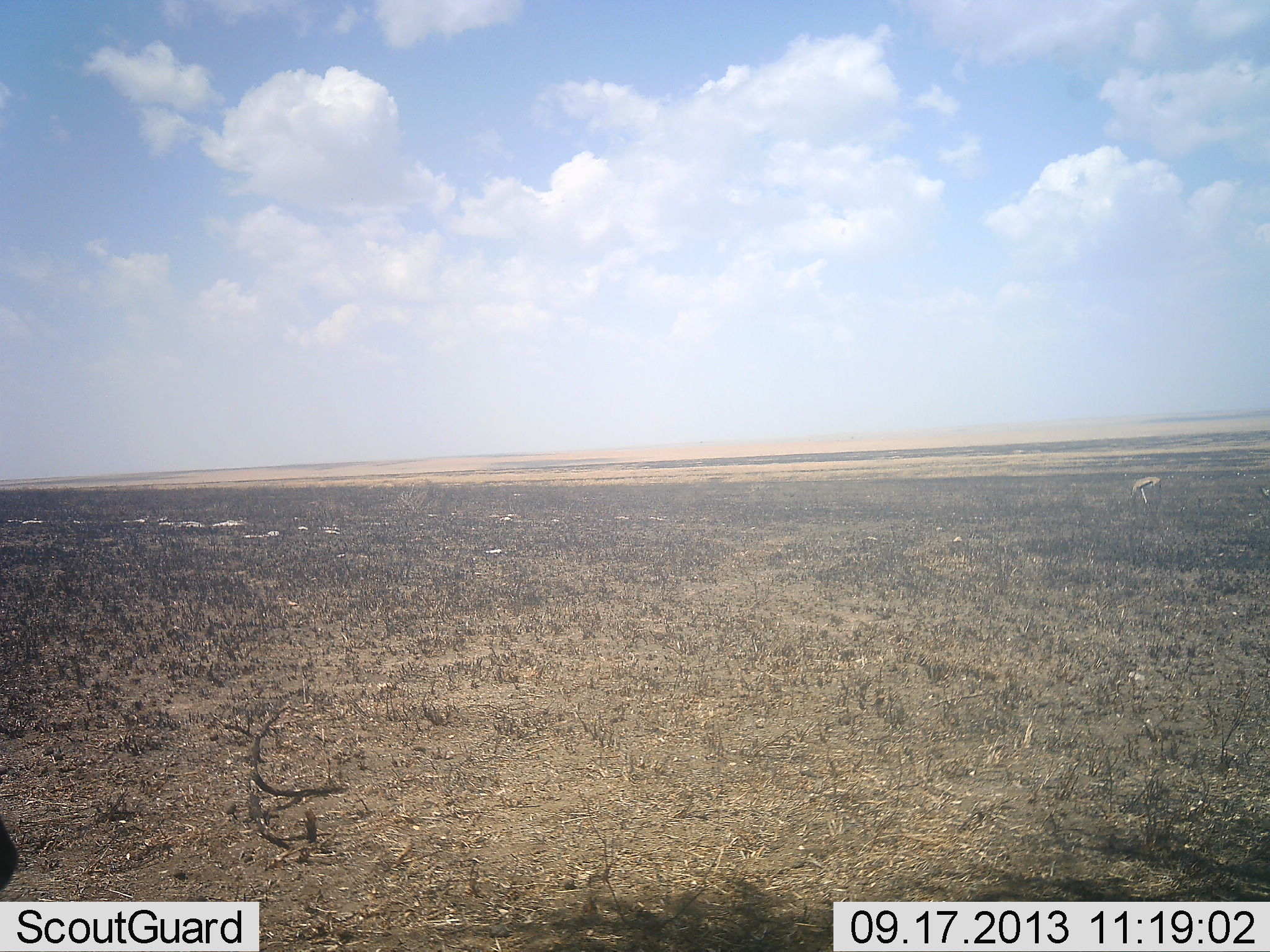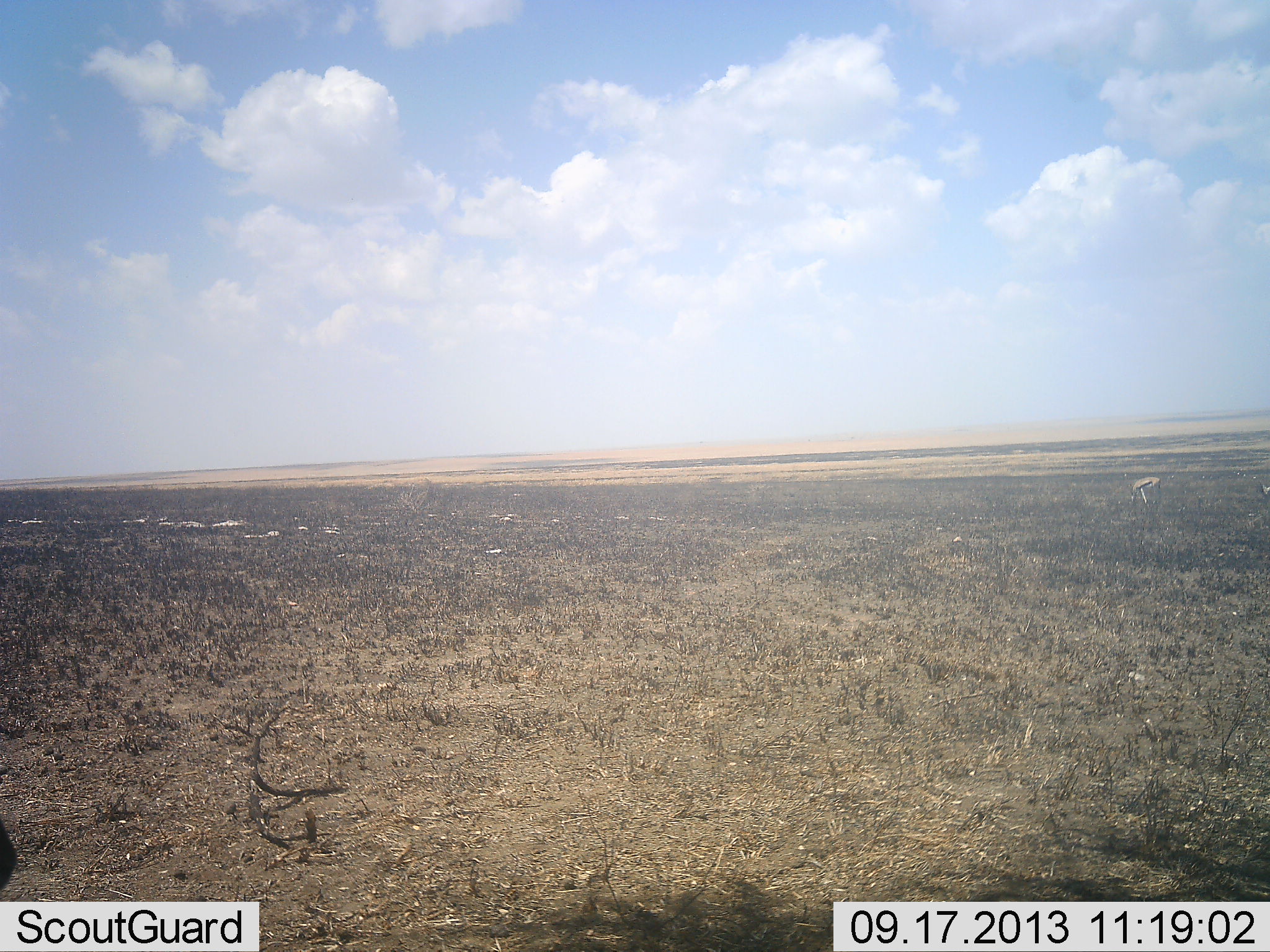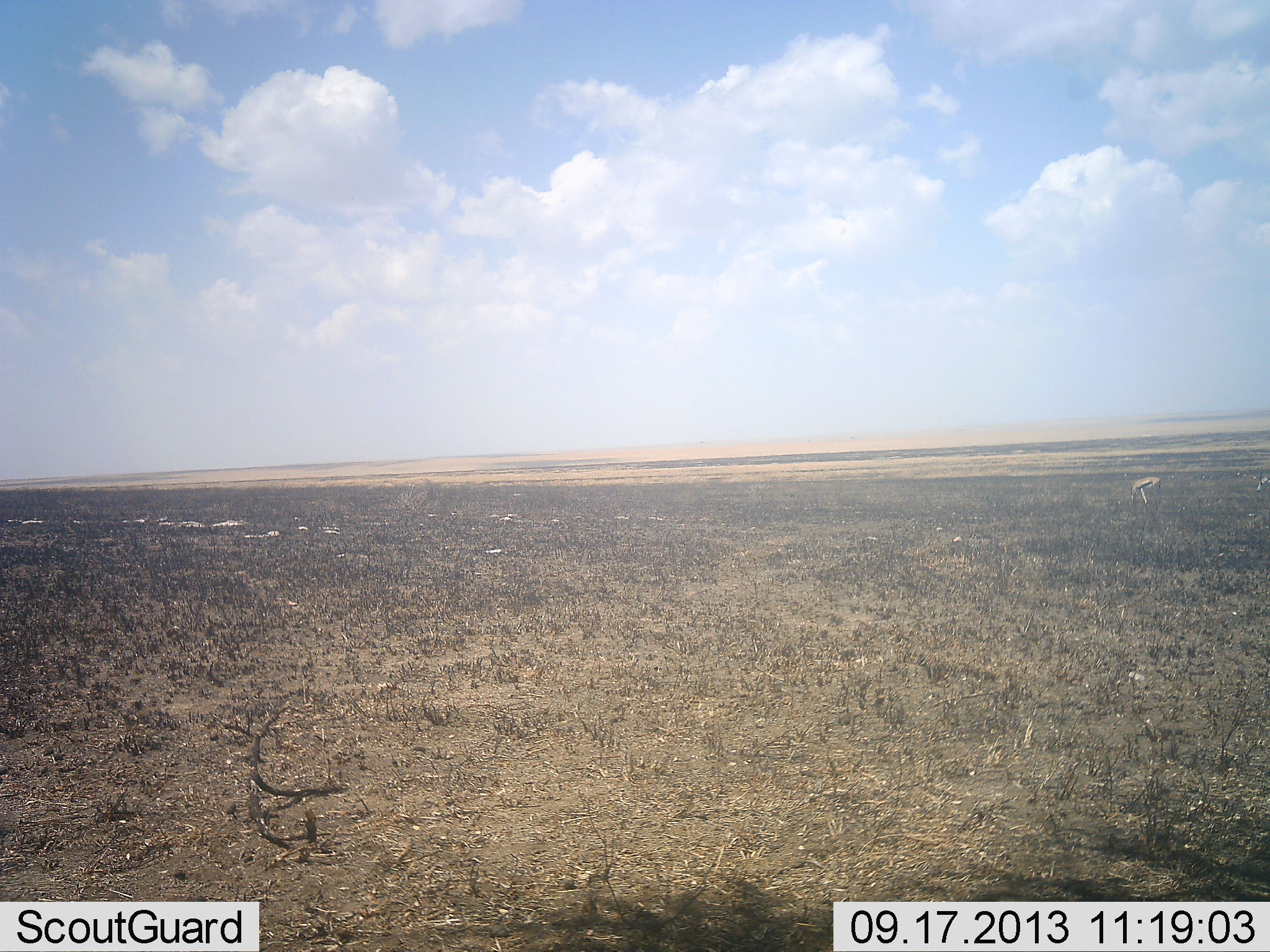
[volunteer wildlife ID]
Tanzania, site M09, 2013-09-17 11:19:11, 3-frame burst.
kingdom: Animalia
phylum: Chordata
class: Mammalia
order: Artiodactyla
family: Bovidae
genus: Eudorcas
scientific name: Eudorcas thomsonii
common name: thomson's gazelle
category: gazellethomsons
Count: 2.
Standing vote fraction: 70%.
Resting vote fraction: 10%.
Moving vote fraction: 20%.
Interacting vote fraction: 0%.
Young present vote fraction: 0%.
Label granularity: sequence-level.